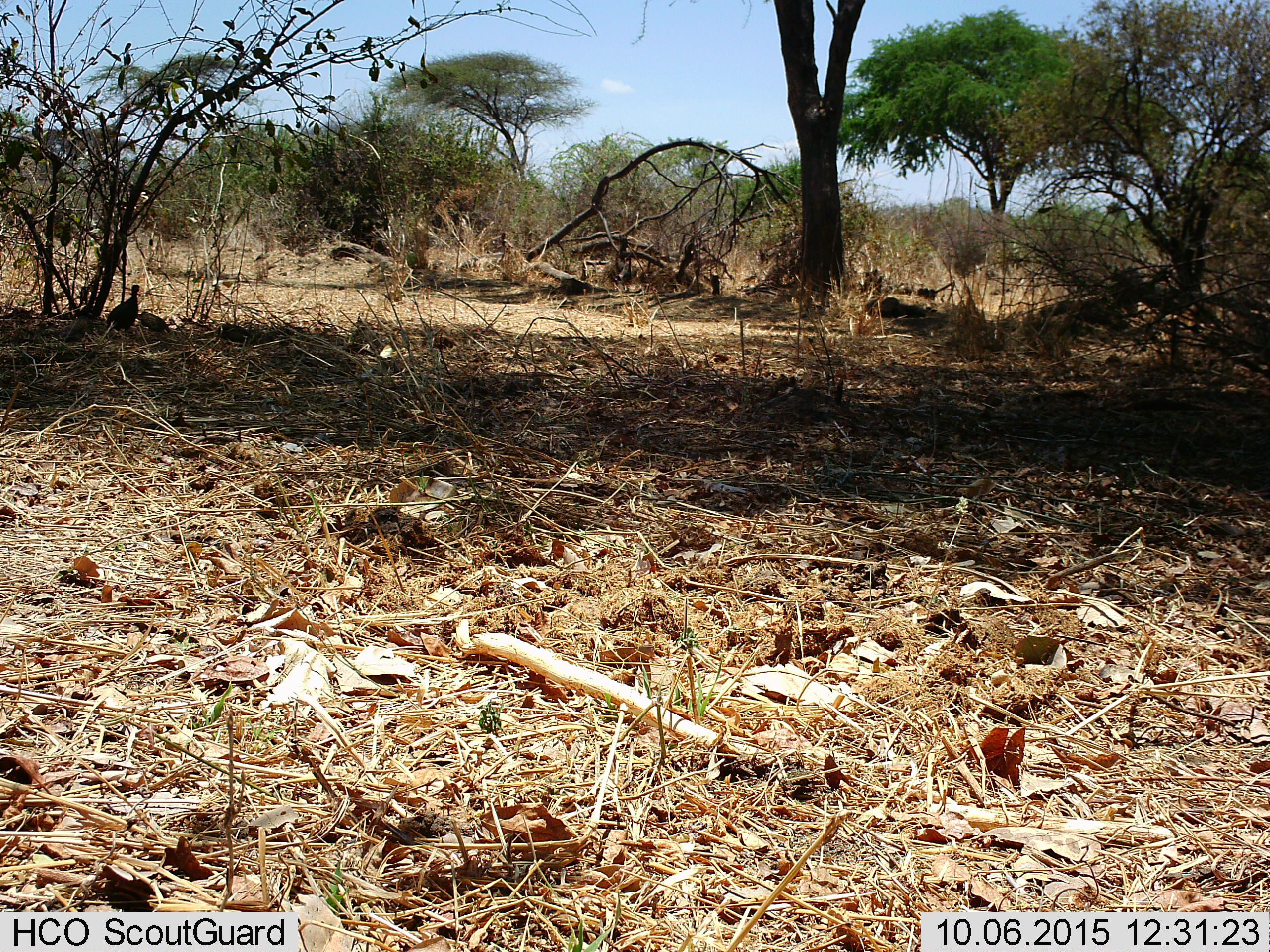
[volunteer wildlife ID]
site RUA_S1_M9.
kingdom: Animalia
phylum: Chordata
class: Aves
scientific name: Aves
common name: bird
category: birdother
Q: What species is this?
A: Birdother (bird) (Aves).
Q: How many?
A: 1.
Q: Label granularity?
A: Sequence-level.